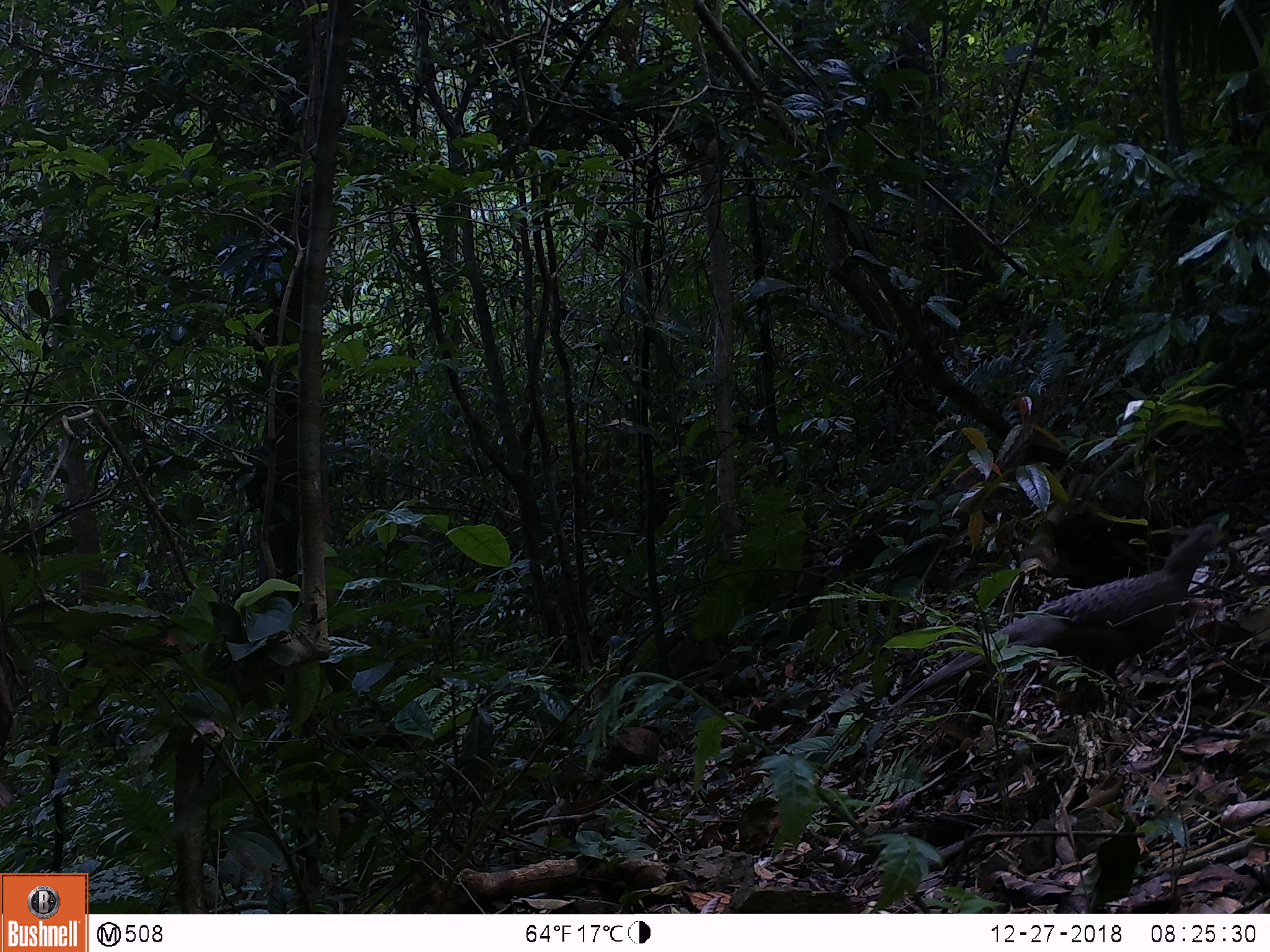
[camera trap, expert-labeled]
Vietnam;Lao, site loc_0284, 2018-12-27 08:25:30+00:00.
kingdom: Animalia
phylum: Chordata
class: Aves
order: Galliformes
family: Phasianidae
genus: Polyplectron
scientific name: Polyplectron bicalcaratum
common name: gray peacock-pheasant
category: grey peacock pheasant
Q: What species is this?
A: Grey peacock pheasant (gray peacock-pheasant) (Polyplectron bicalcaratum).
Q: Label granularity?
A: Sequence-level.